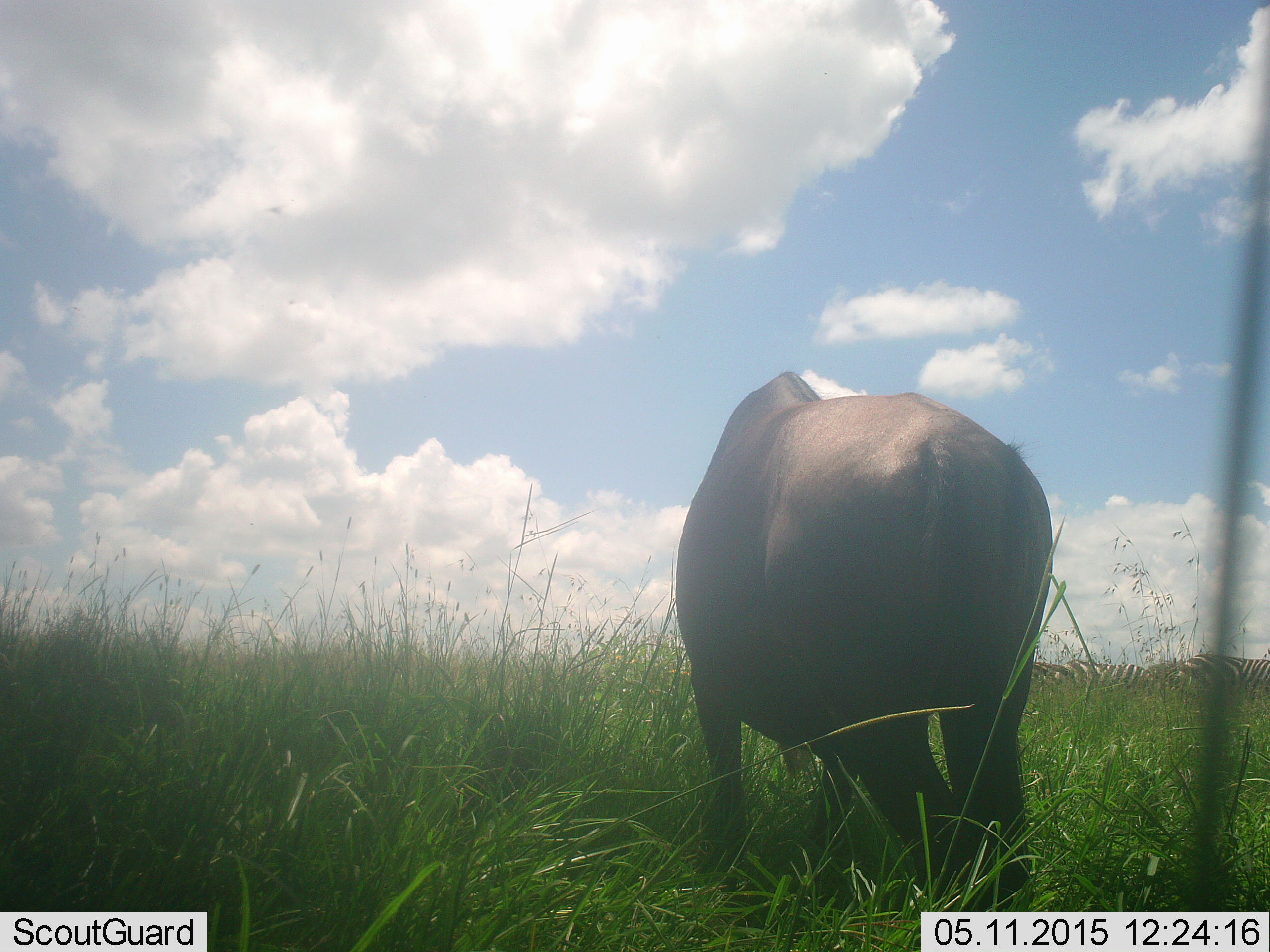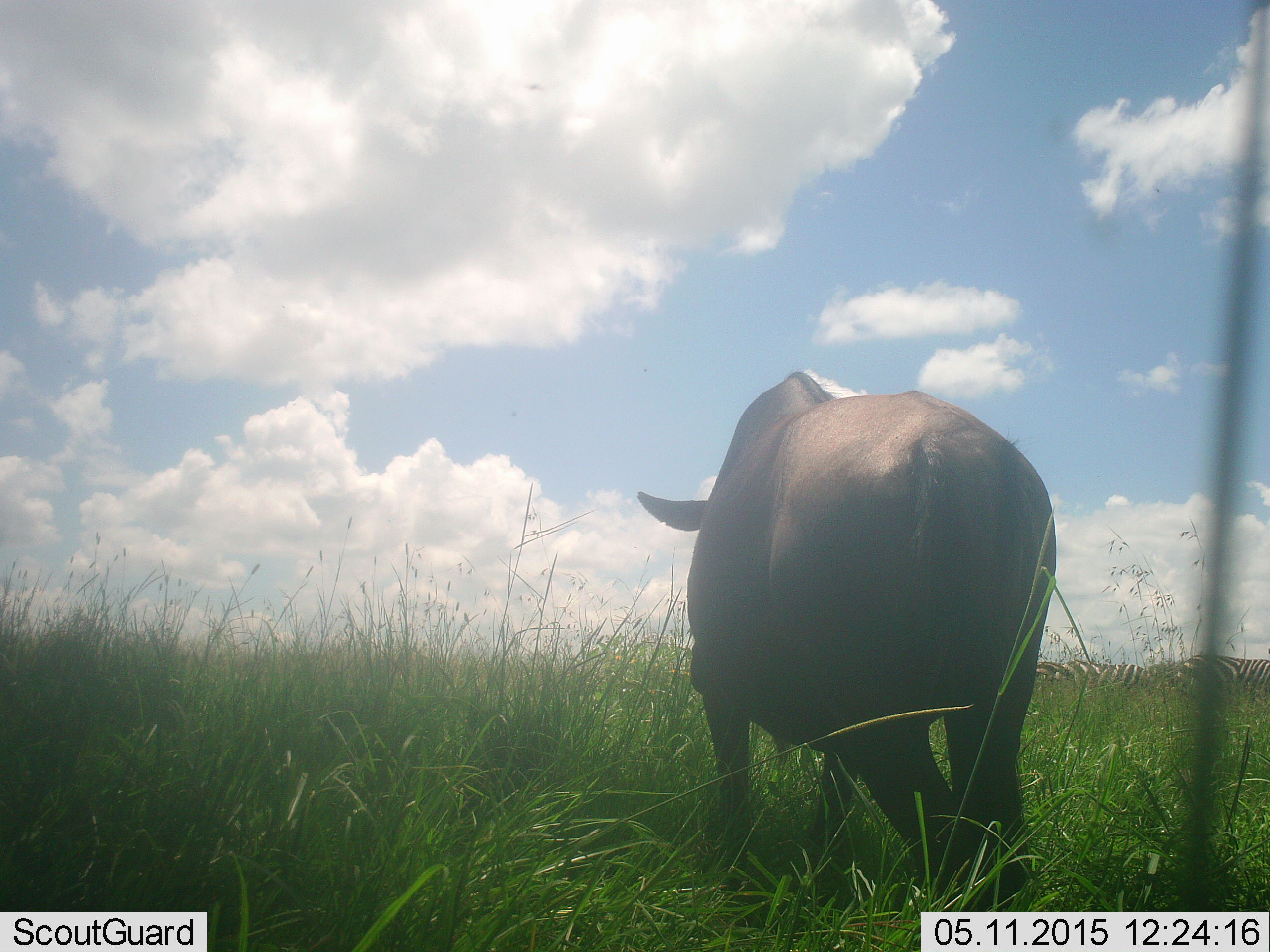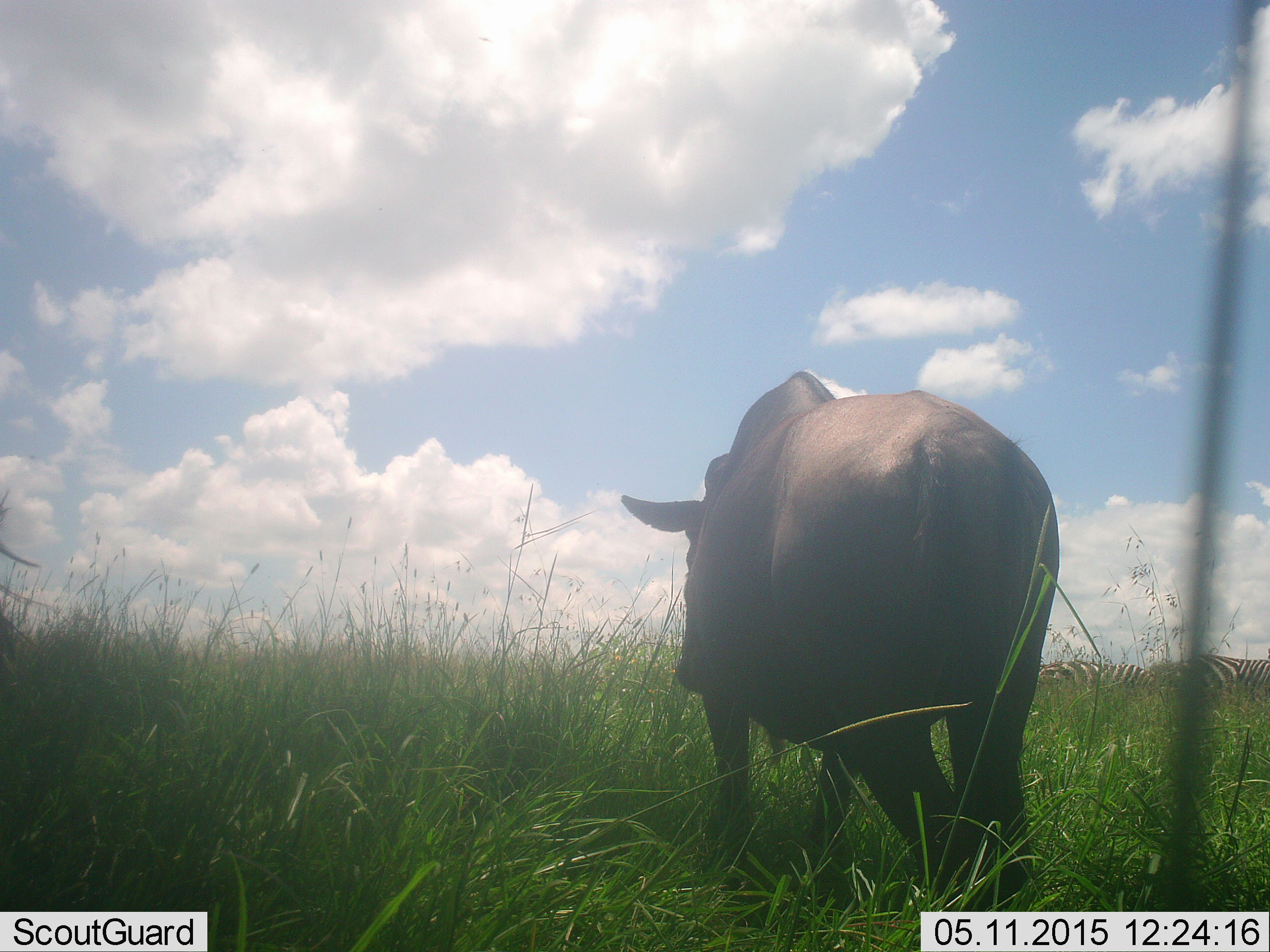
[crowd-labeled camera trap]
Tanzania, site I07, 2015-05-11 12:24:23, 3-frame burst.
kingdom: Animalia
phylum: Chordata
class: Mammalia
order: Perissodactyla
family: Equidae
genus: Equus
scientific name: Equus quagga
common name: plains zebra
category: zebra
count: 2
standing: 78%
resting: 0%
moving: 0%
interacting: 0%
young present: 0%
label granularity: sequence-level